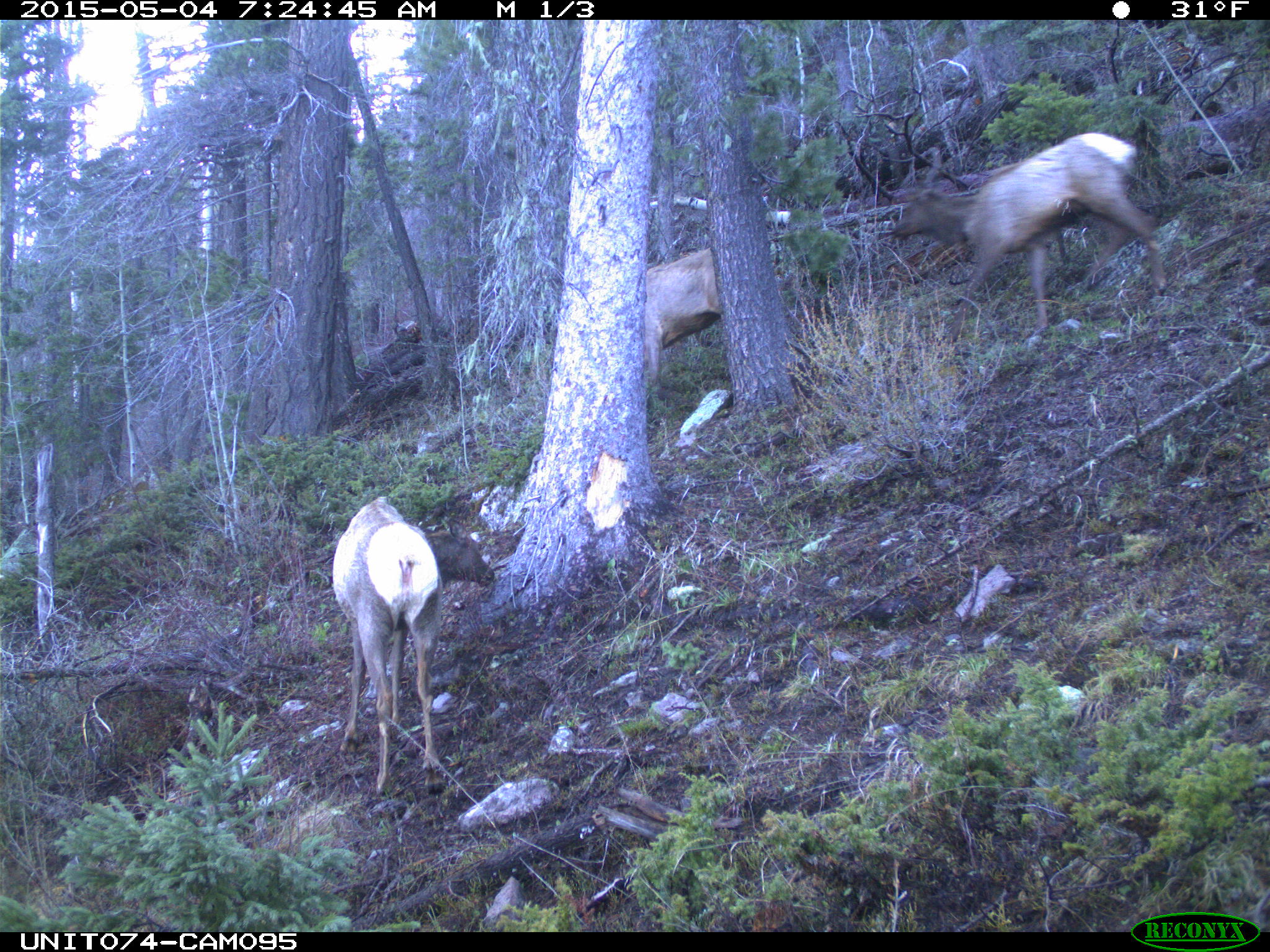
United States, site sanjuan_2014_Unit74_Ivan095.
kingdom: Animalia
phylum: Chordata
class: Mammalia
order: Artiodactyla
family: Cervidae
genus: Cervus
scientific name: Cervus elaphus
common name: red deer